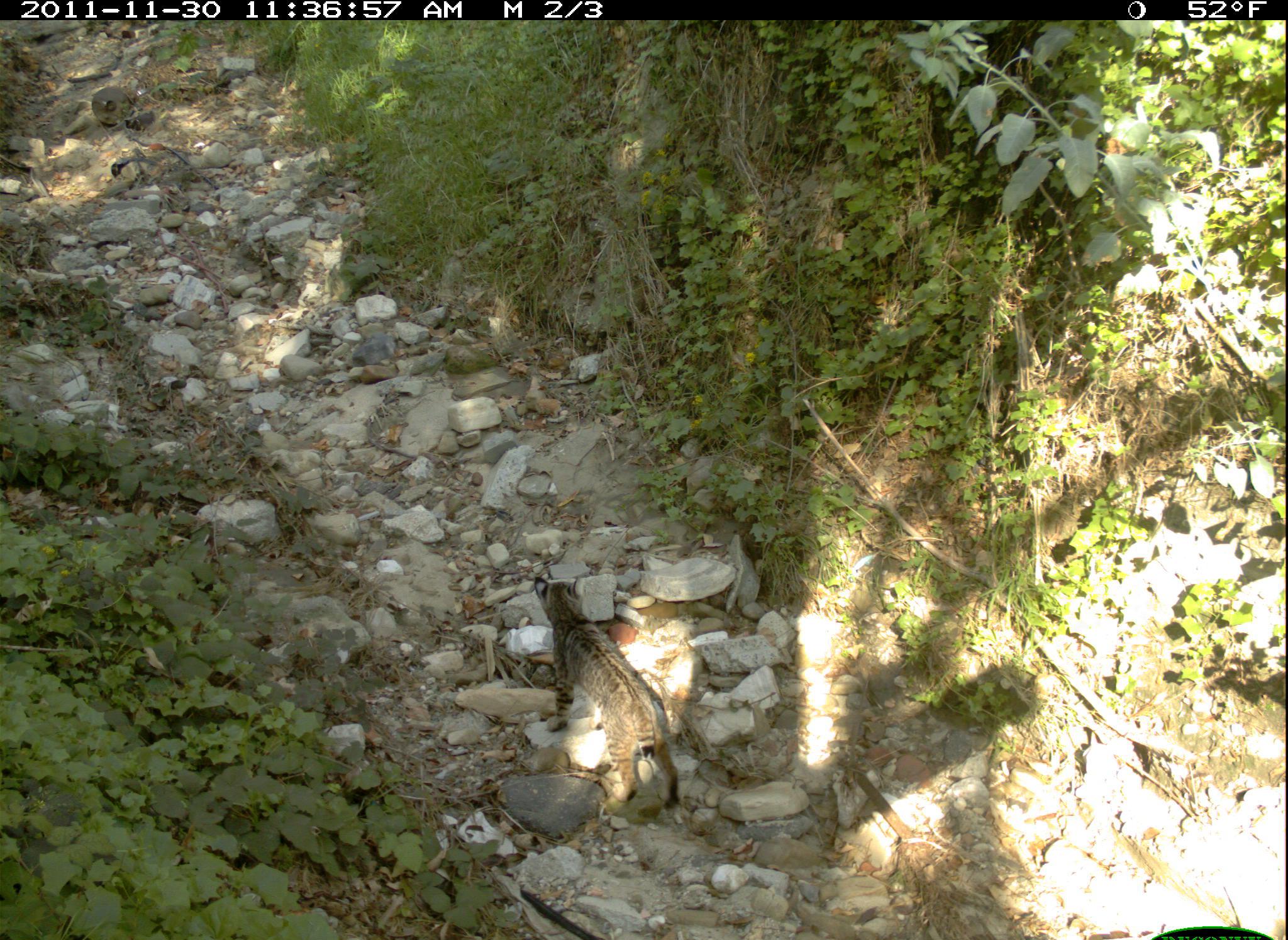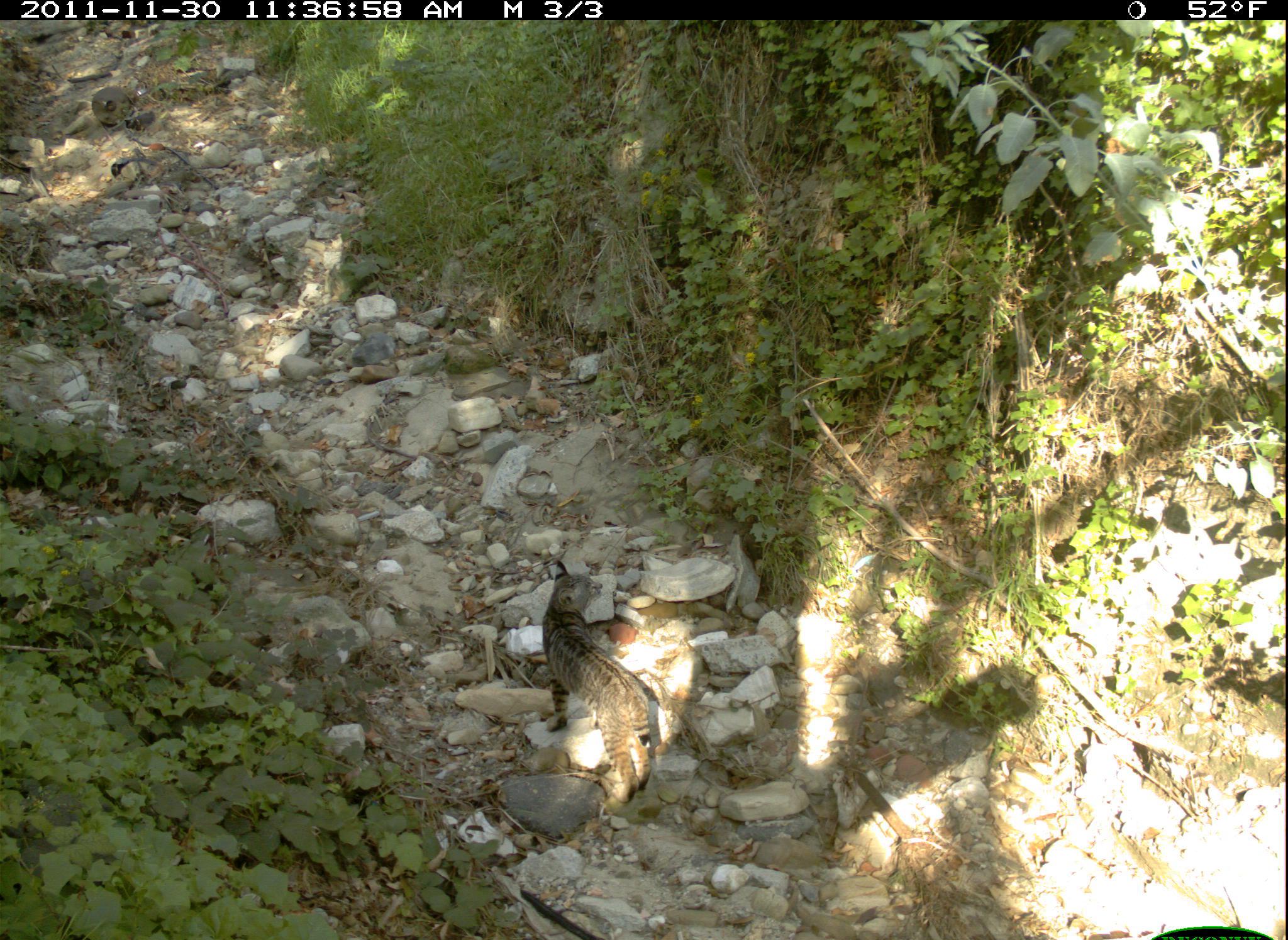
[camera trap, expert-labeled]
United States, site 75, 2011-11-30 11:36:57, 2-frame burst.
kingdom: Animalia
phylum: Chordata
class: Mammalia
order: Carnivora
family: Felidae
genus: Lynx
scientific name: Lynx rufus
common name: bobcat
Bobcat (Lynx rufus).